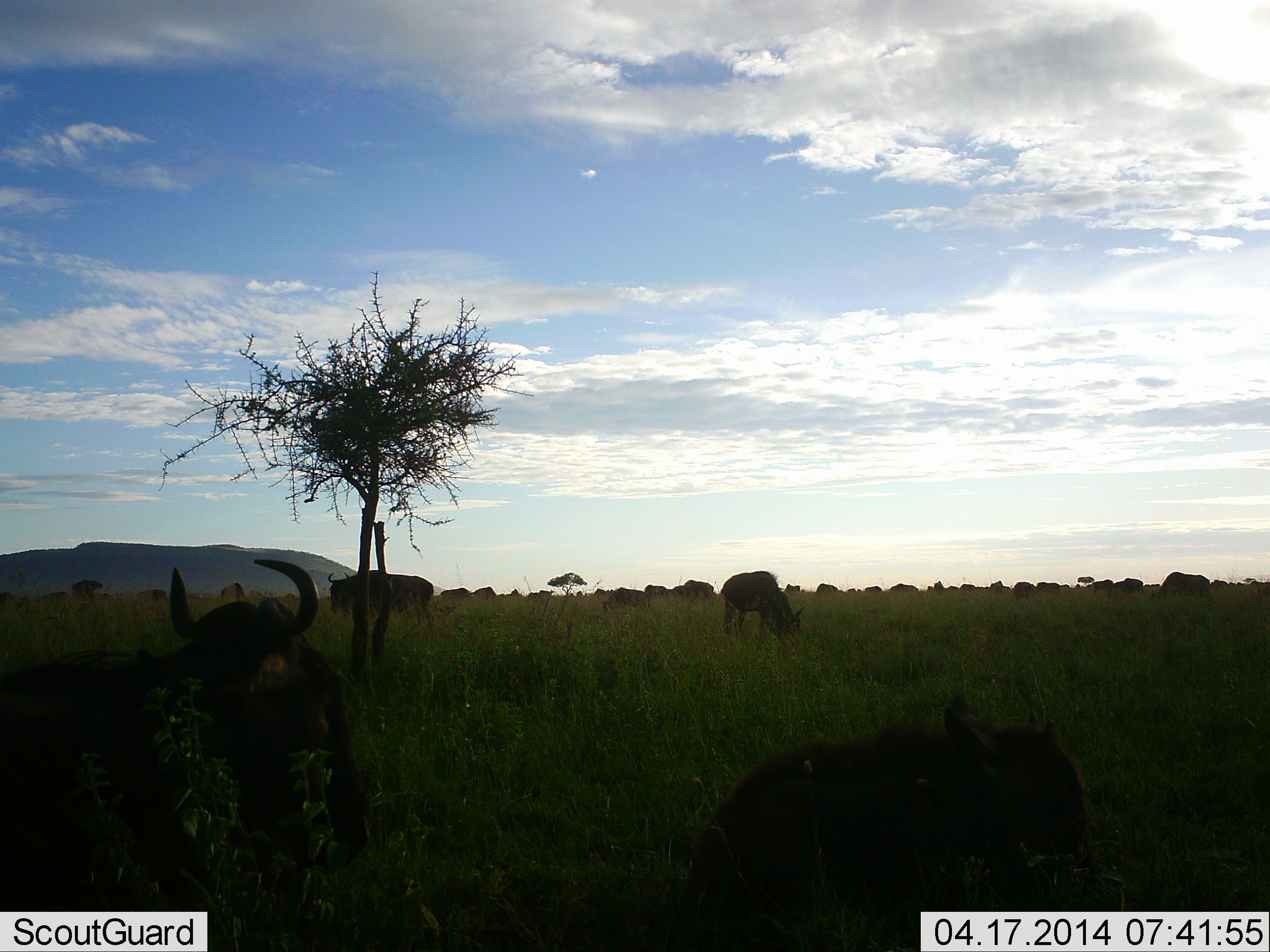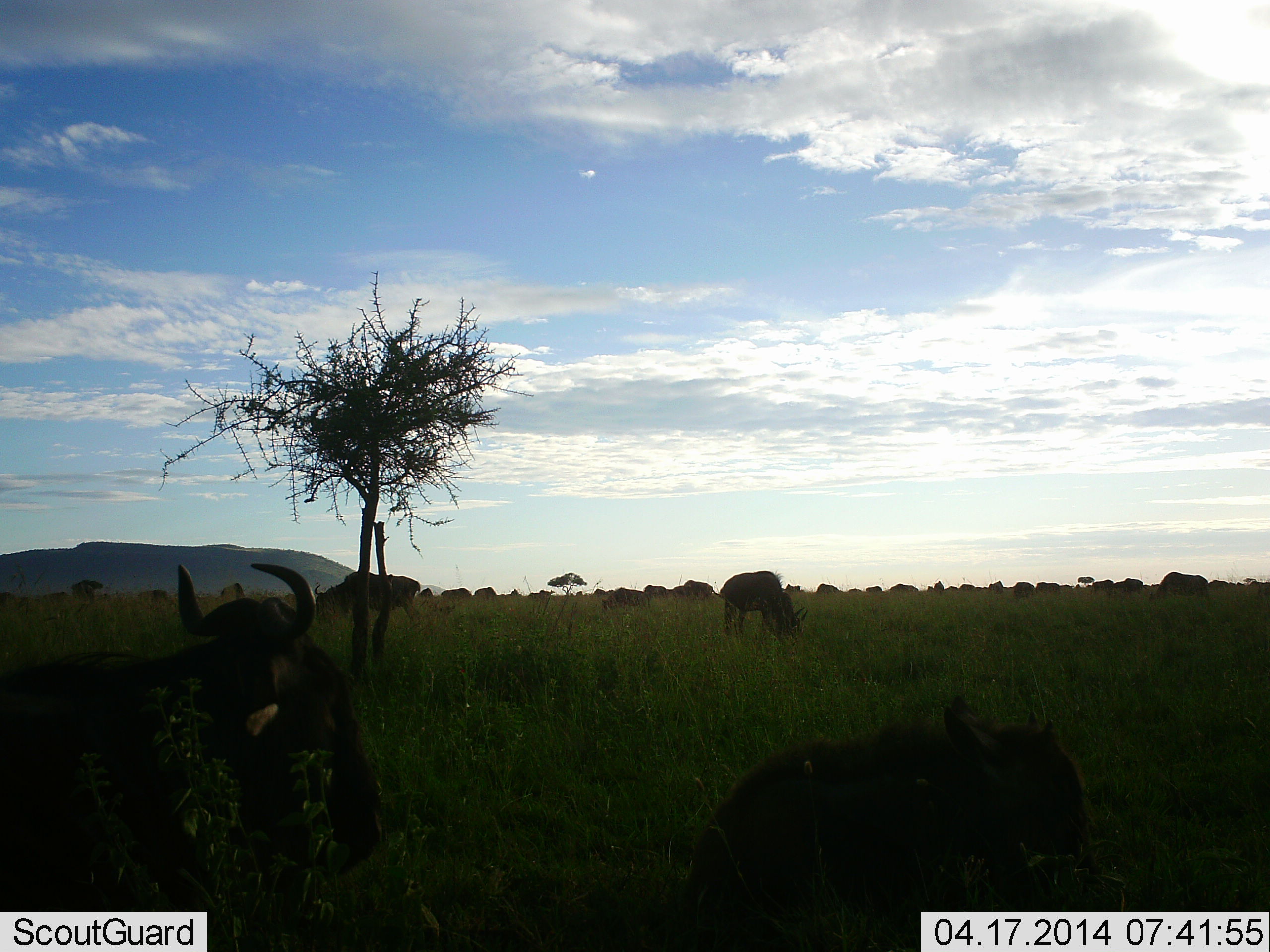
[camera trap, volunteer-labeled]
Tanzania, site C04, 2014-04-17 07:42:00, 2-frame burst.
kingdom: Animalia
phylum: Chordata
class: Mammalia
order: Artiodactyla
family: Bovidae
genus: Connochaetes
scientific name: Connochaetes taurinus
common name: blue wildebeest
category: wildebeest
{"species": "wildebeest (blue wildebeest) (Connochaetes taurinus)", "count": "11-50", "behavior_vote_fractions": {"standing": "50%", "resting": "70%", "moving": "30%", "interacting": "0%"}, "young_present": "10%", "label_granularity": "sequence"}